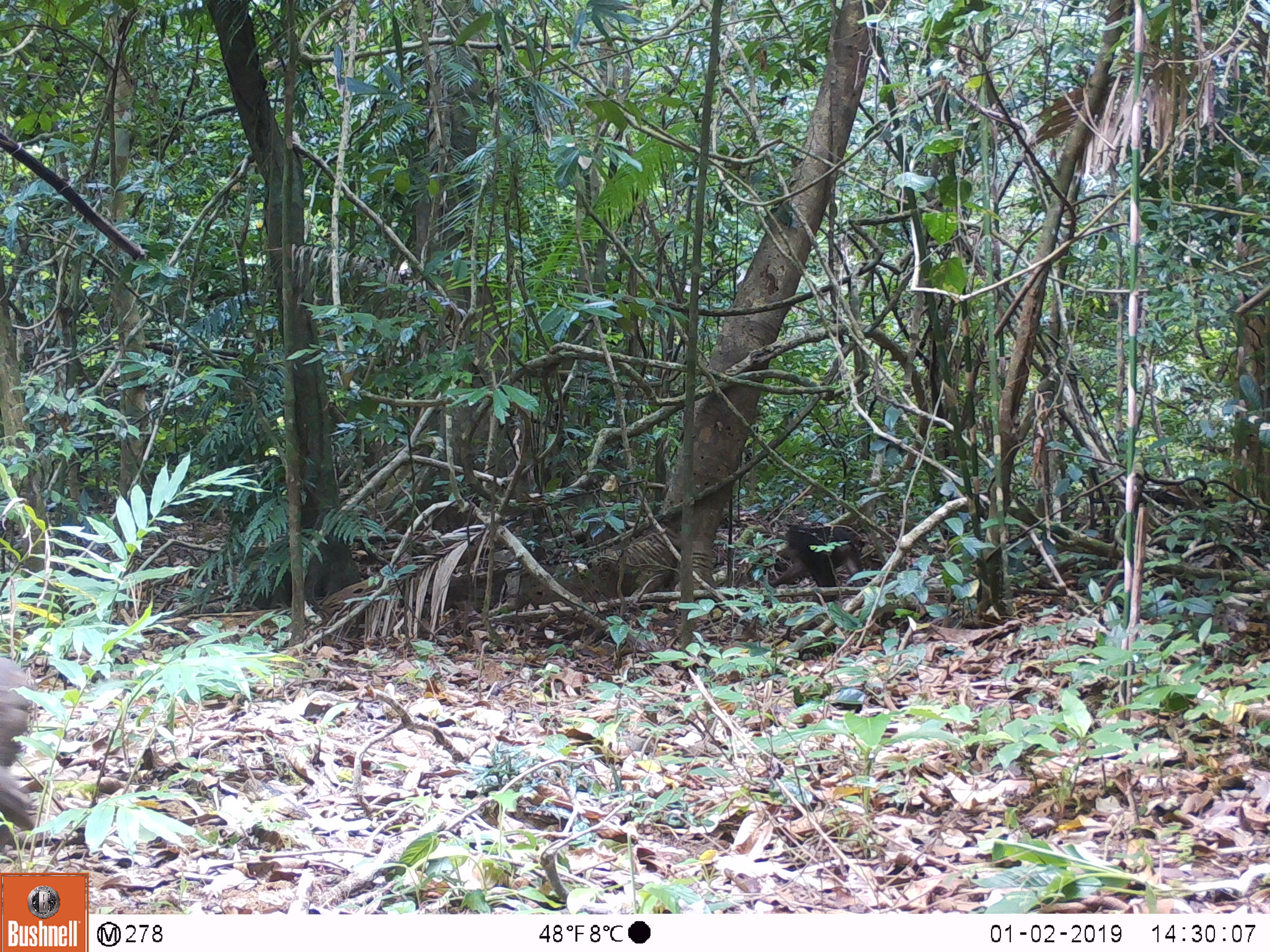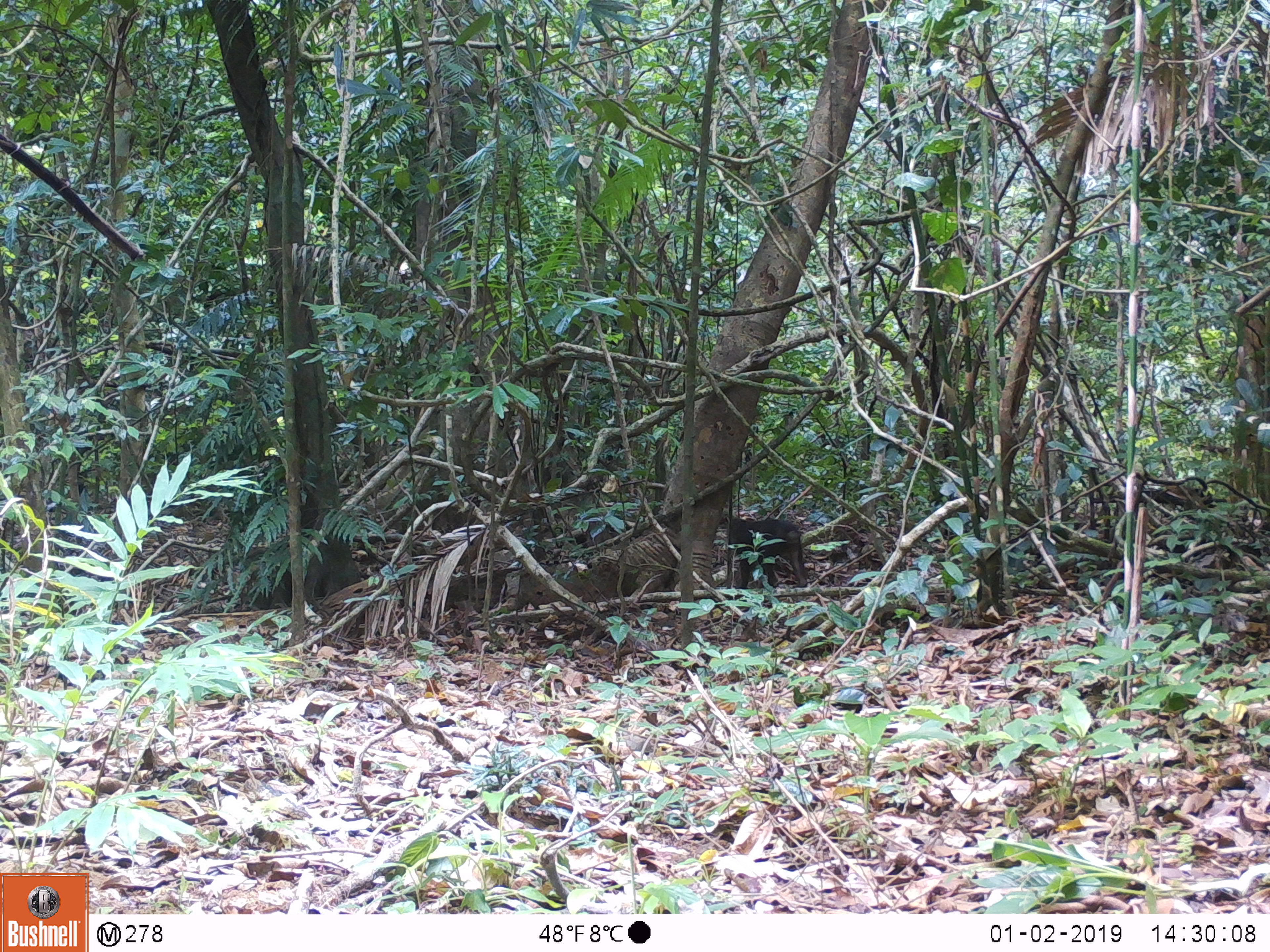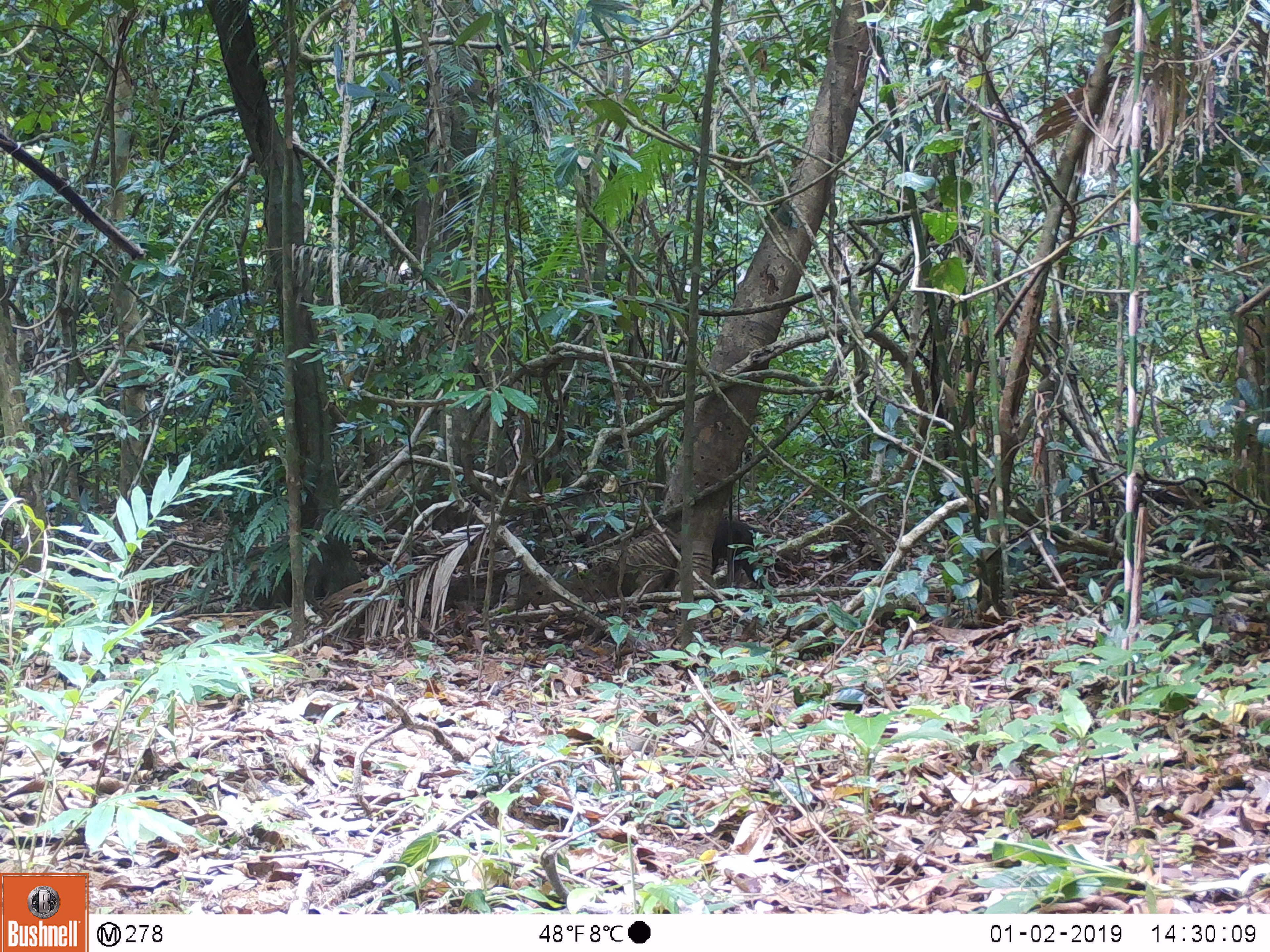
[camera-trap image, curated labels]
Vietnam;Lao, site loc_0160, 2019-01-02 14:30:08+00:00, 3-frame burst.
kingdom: Animalia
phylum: Chordata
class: Mammalia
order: Primates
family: Cercopithecidae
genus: Macaca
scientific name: Macaca arctoides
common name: stump-tailed macaque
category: stump tailed macaque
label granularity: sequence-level